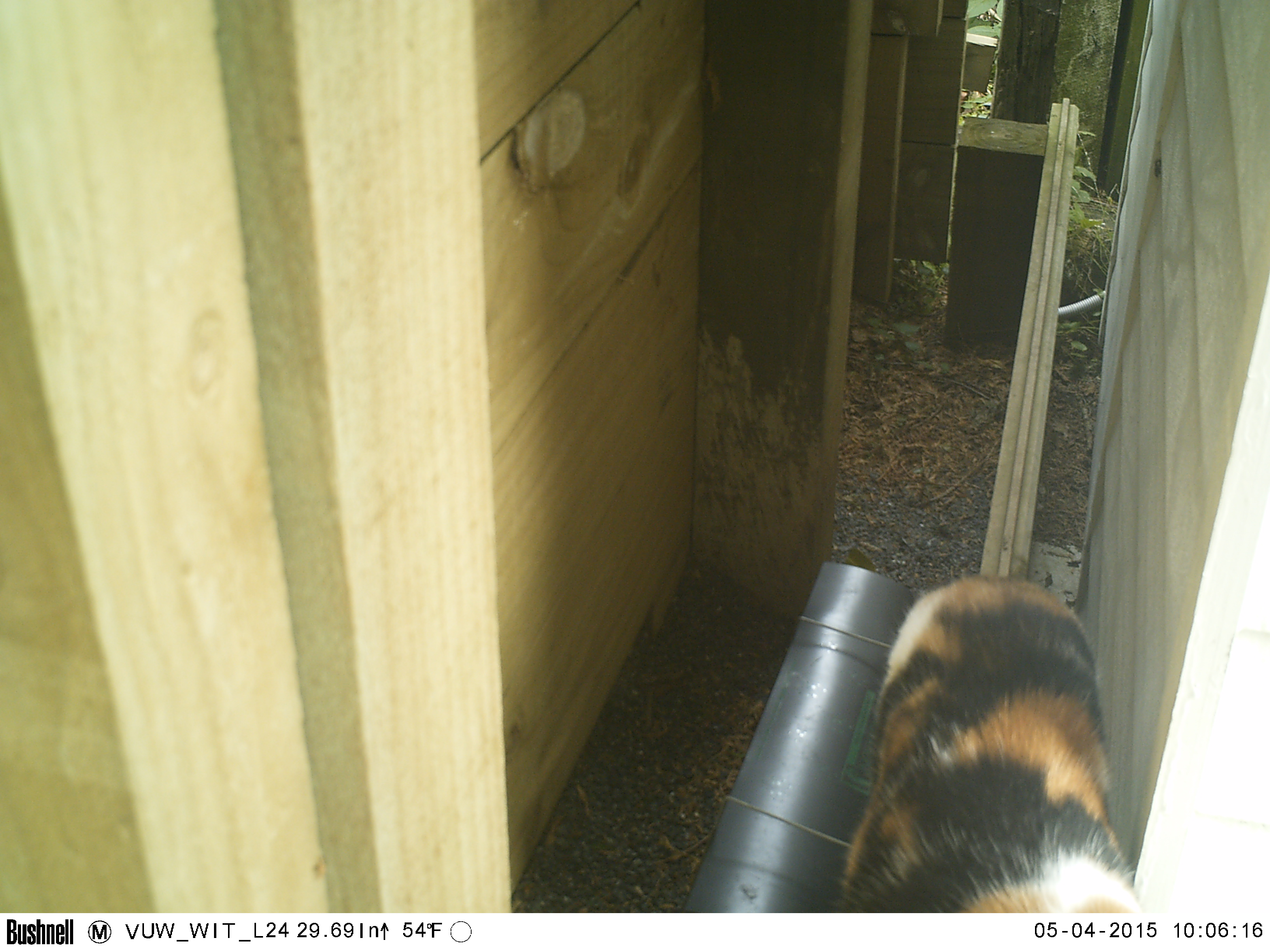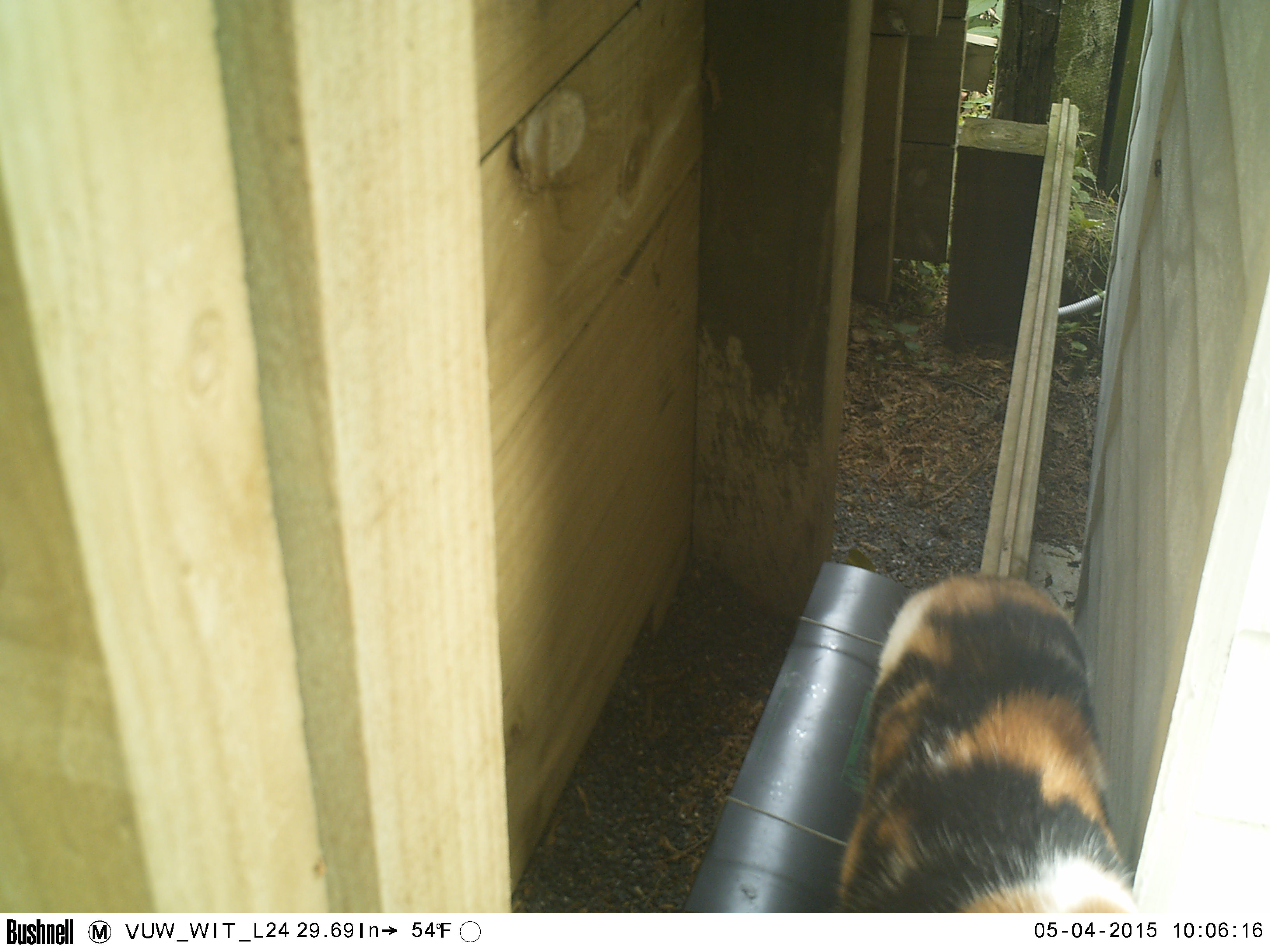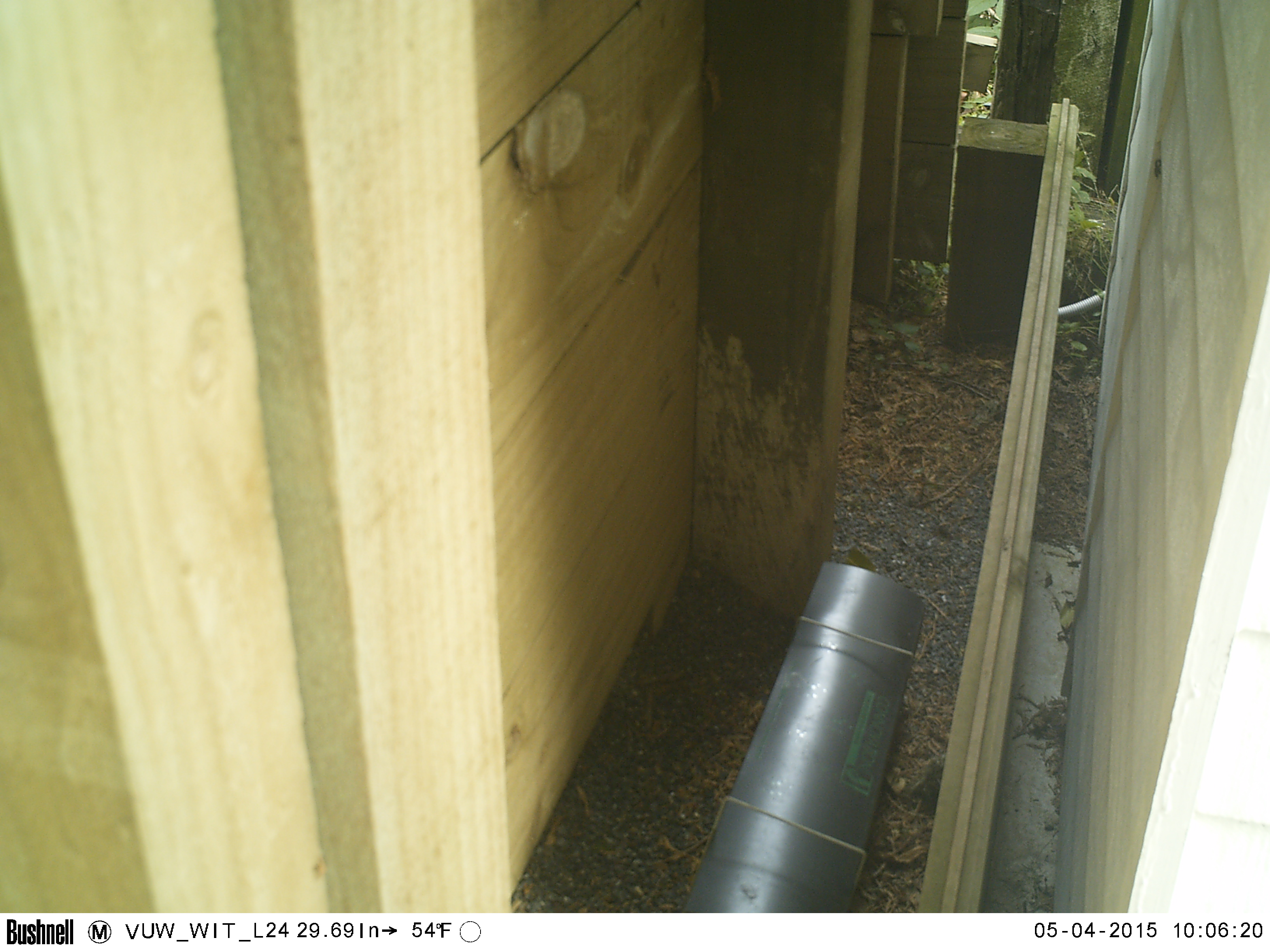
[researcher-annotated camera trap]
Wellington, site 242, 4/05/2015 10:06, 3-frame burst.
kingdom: Animalia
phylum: Chordata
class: Mammalia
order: Carnivora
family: Felidae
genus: Felis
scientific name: Felis catus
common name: cat